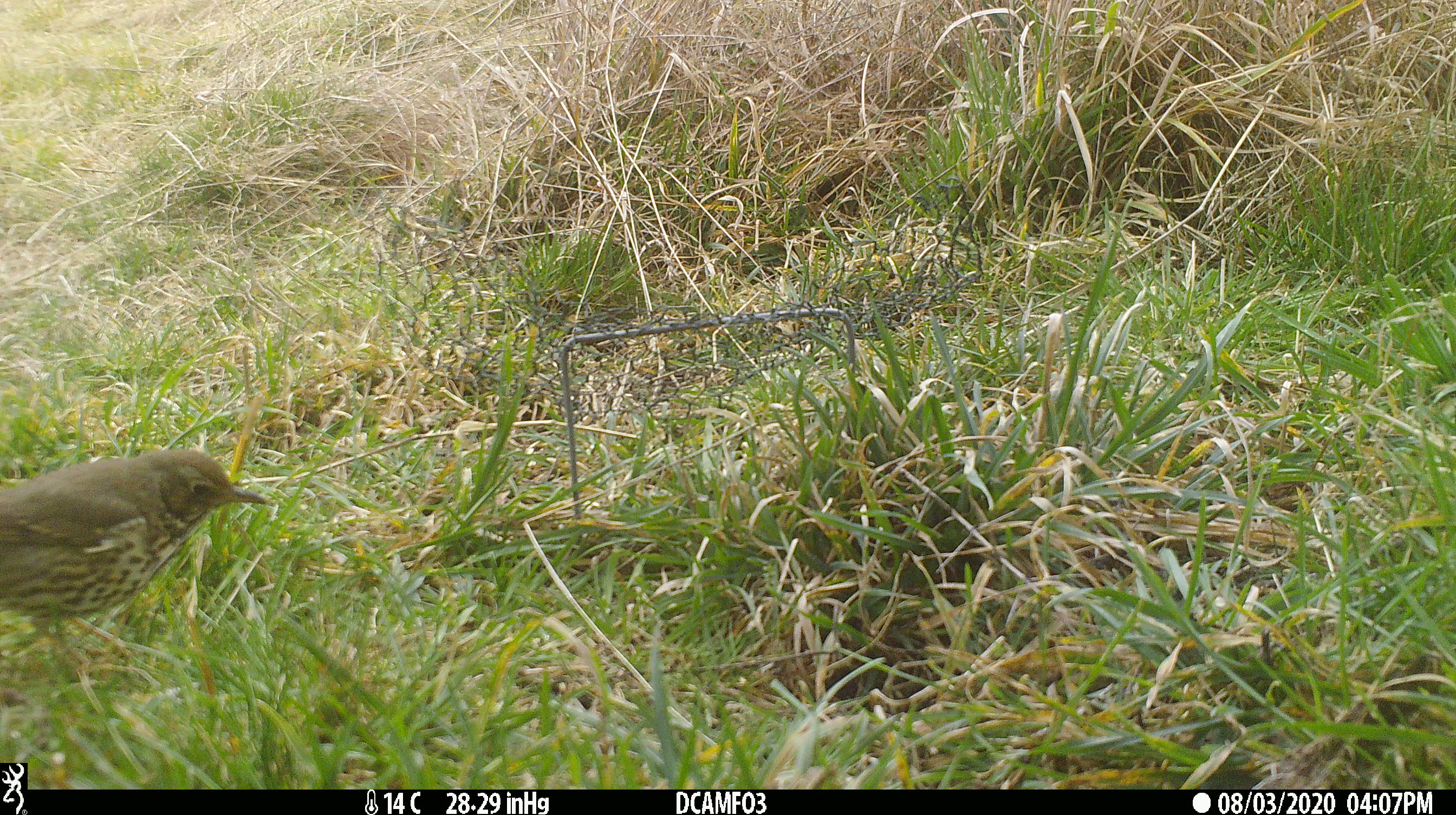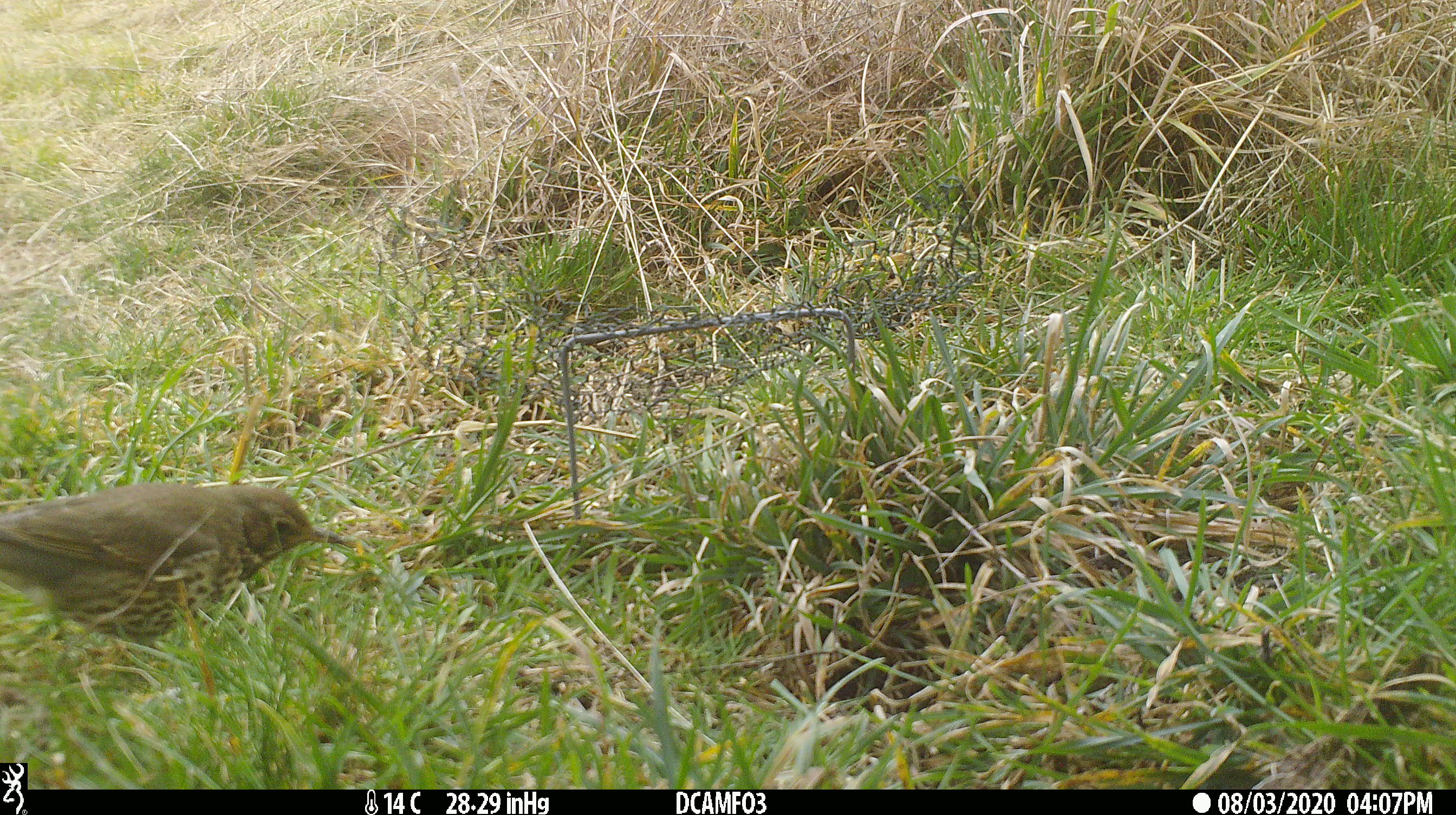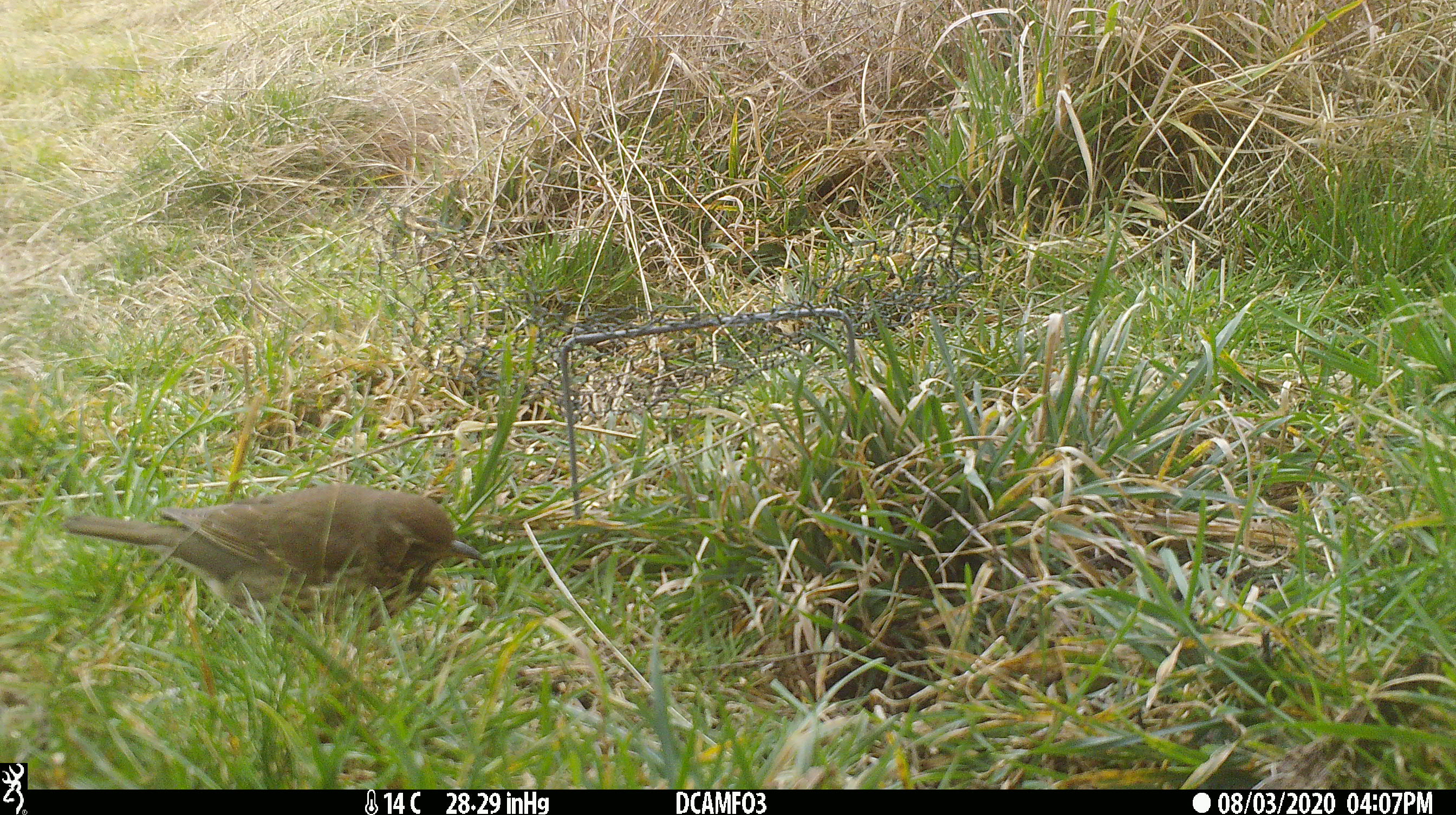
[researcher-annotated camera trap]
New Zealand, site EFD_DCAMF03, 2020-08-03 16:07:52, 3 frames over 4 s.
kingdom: Animalia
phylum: Chordata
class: Aves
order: Passeriformes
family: Turdidae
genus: Turdus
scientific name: Turdus philomelos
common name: song thrush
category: thrush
Thrush (song thrush) (Turdus philomelos).